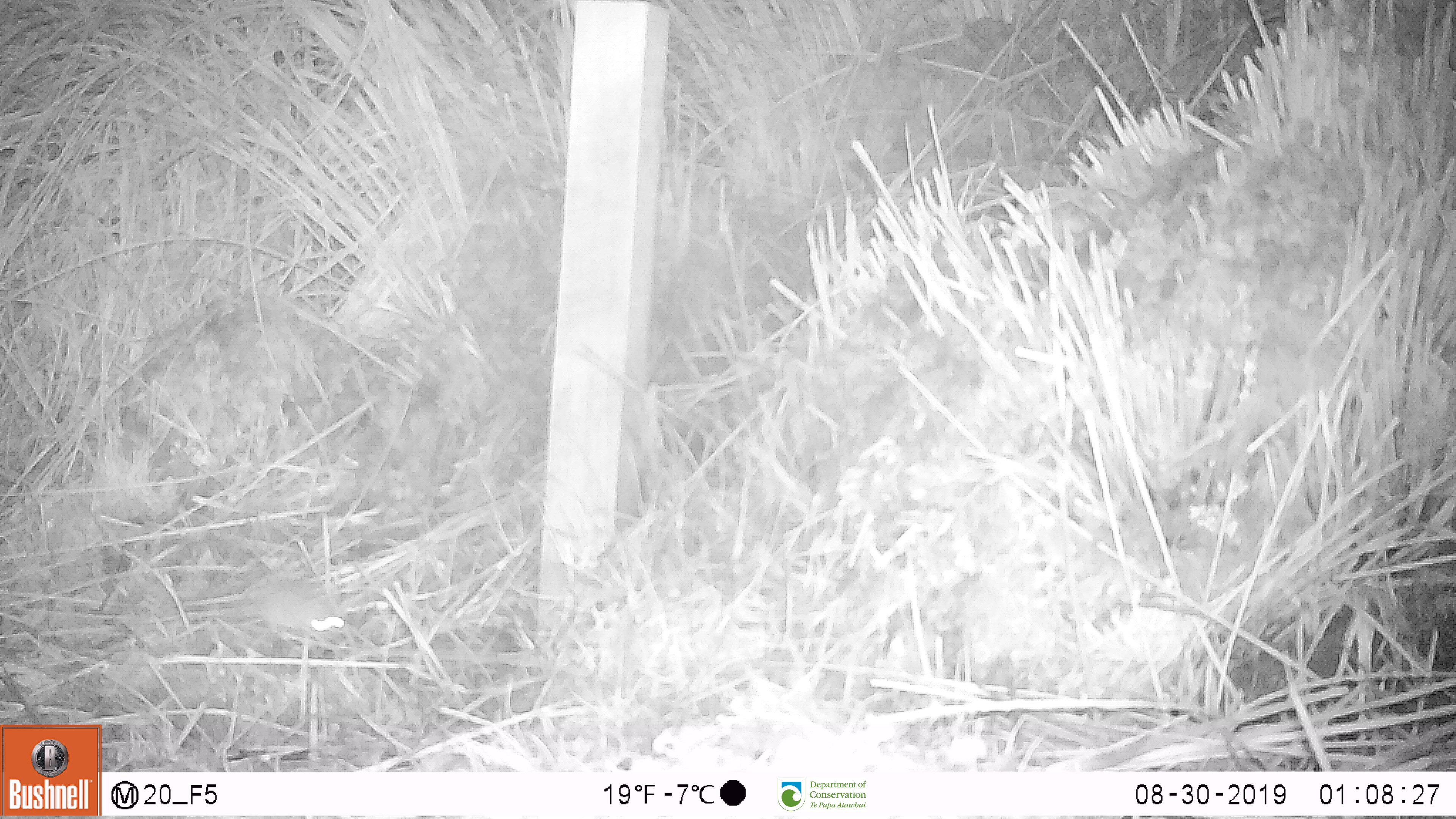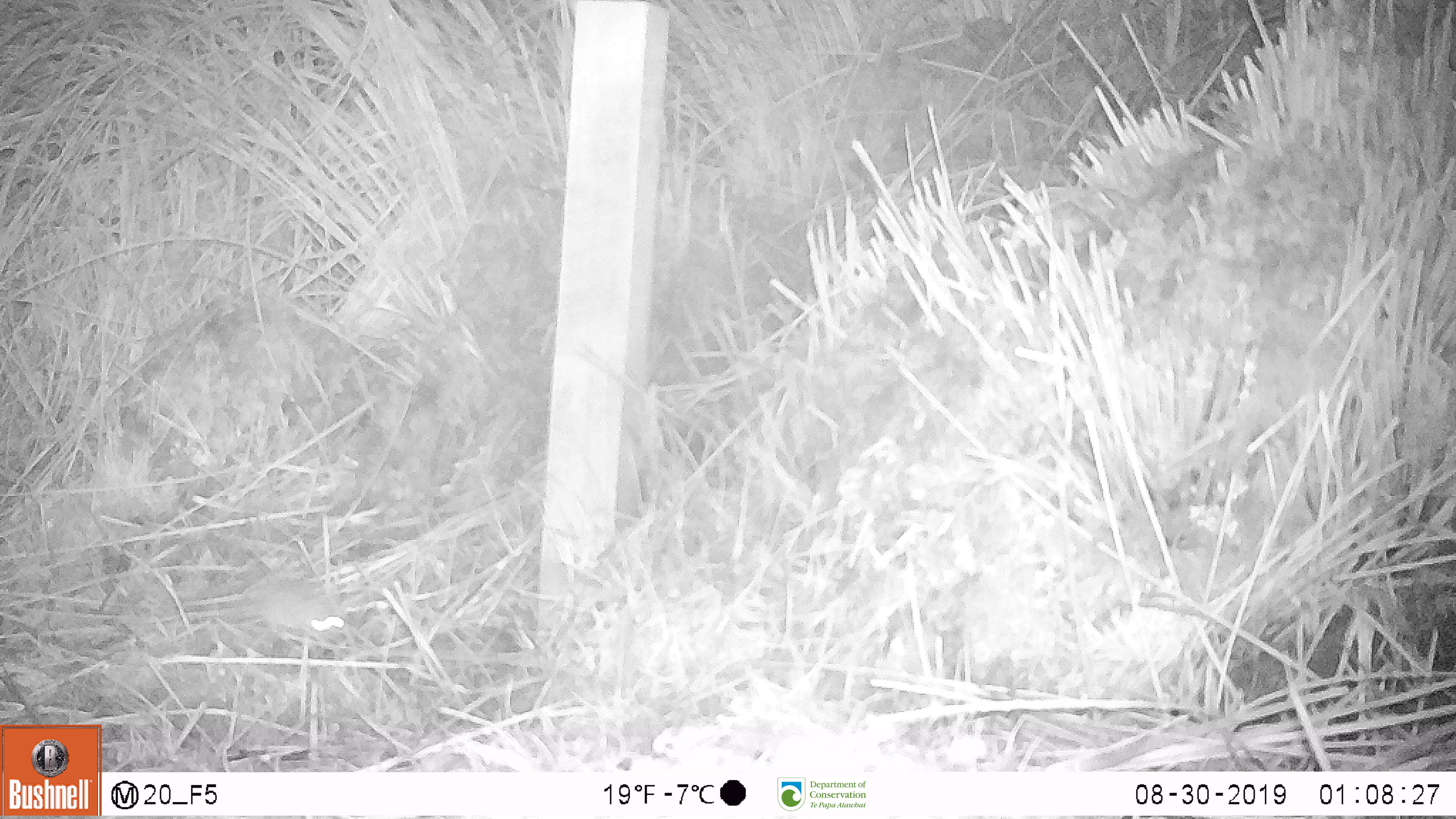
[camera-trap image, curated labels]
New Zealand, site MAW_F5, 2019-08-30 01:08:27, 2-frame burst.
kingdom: Animalia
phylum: Chordata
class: Mammalia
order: Rodentia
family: Muridae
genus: Mus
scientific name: Mus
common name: mouse